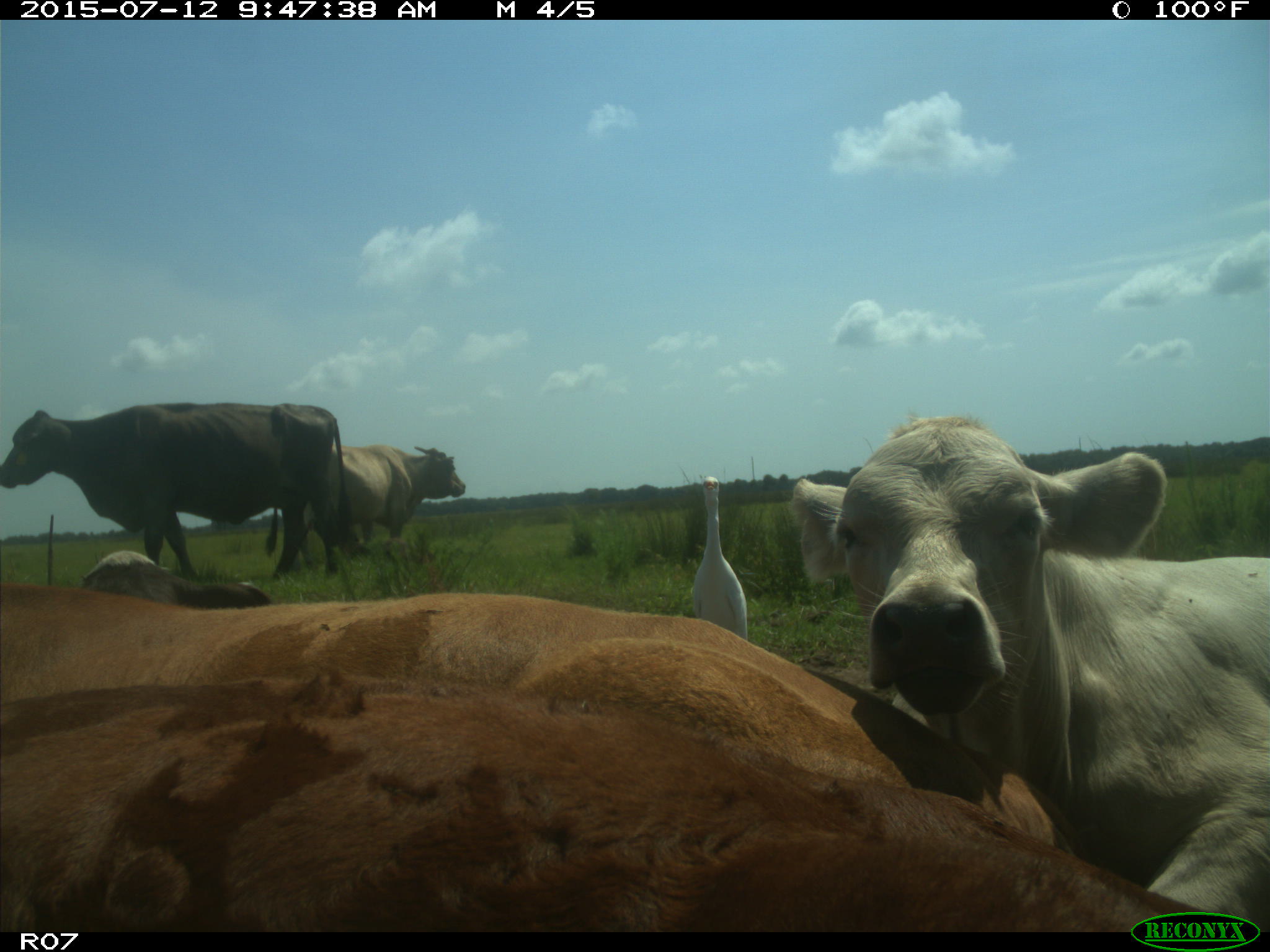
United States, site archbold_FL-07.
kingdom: Animalia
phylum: Chordata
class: Mammalia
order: Artiodactyla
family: Bovidae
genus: Bos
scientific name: Bos taurus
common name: domestic cow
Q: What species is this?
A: Bos taurus (domestic cow).